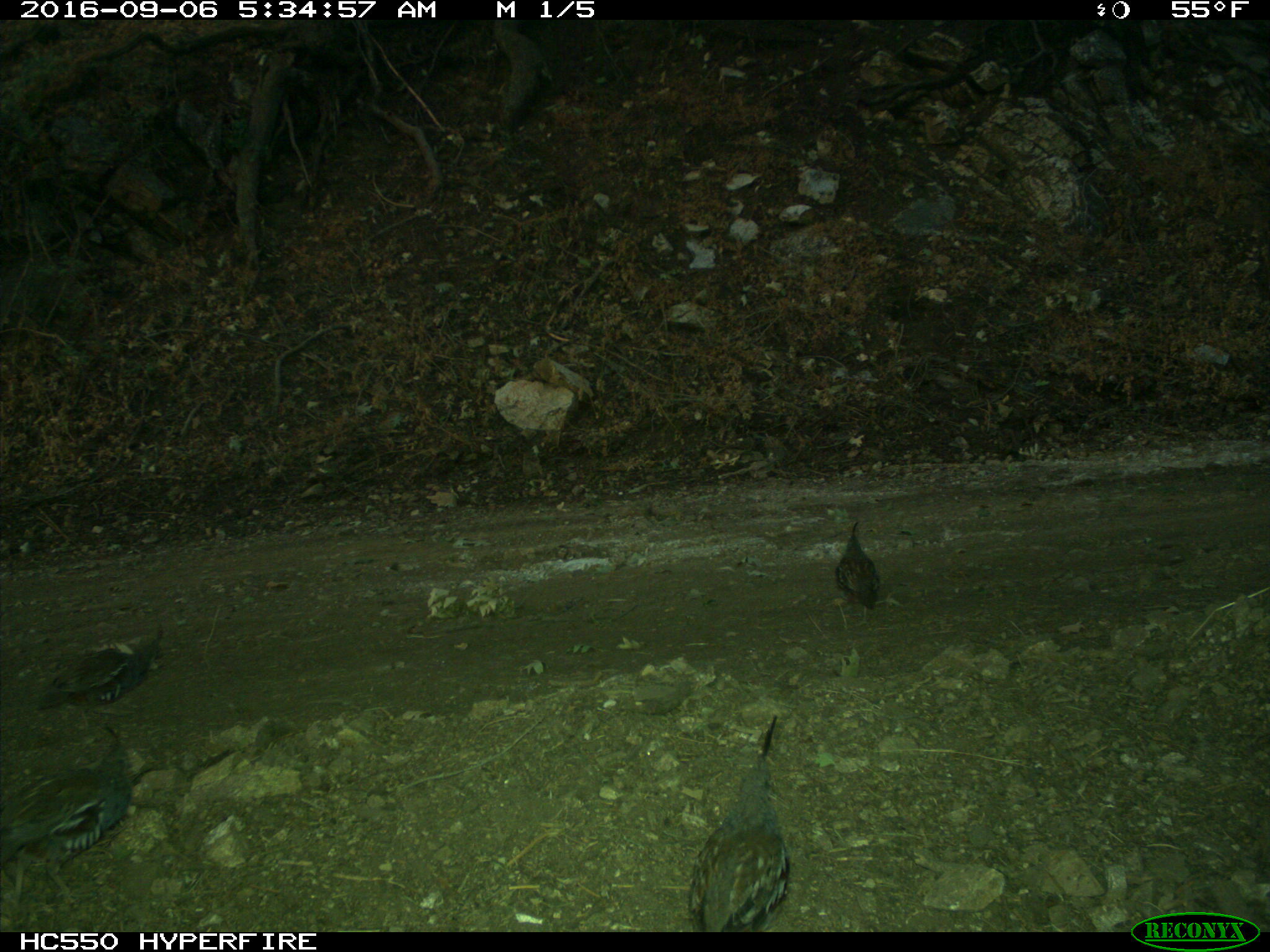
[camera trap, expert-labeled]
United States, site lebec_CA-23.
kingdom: Animalia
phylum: Chordata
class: Aves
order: Galliformes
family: Odontophoridae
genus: Callipepla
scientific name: Callipepla californica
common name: california quail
Callipepla californica (california quail).